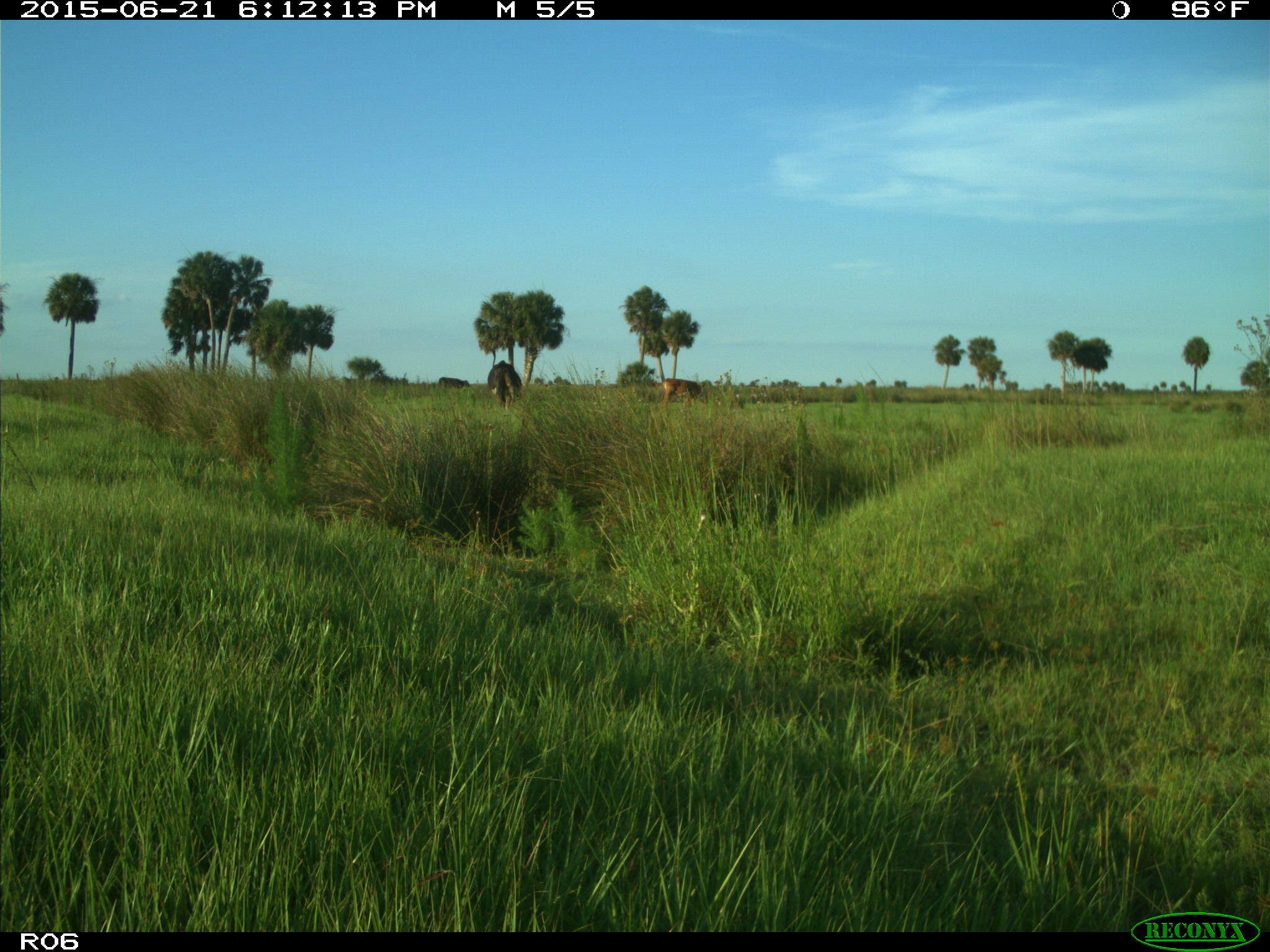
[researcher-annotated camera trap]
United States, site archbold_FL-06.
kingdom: Animalia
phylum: Chordata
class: Mammalia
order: Artiodactyla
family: Bovidae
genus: Bos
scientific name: Bos taurus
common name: domestic cow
Bos taurus (domestic cow).